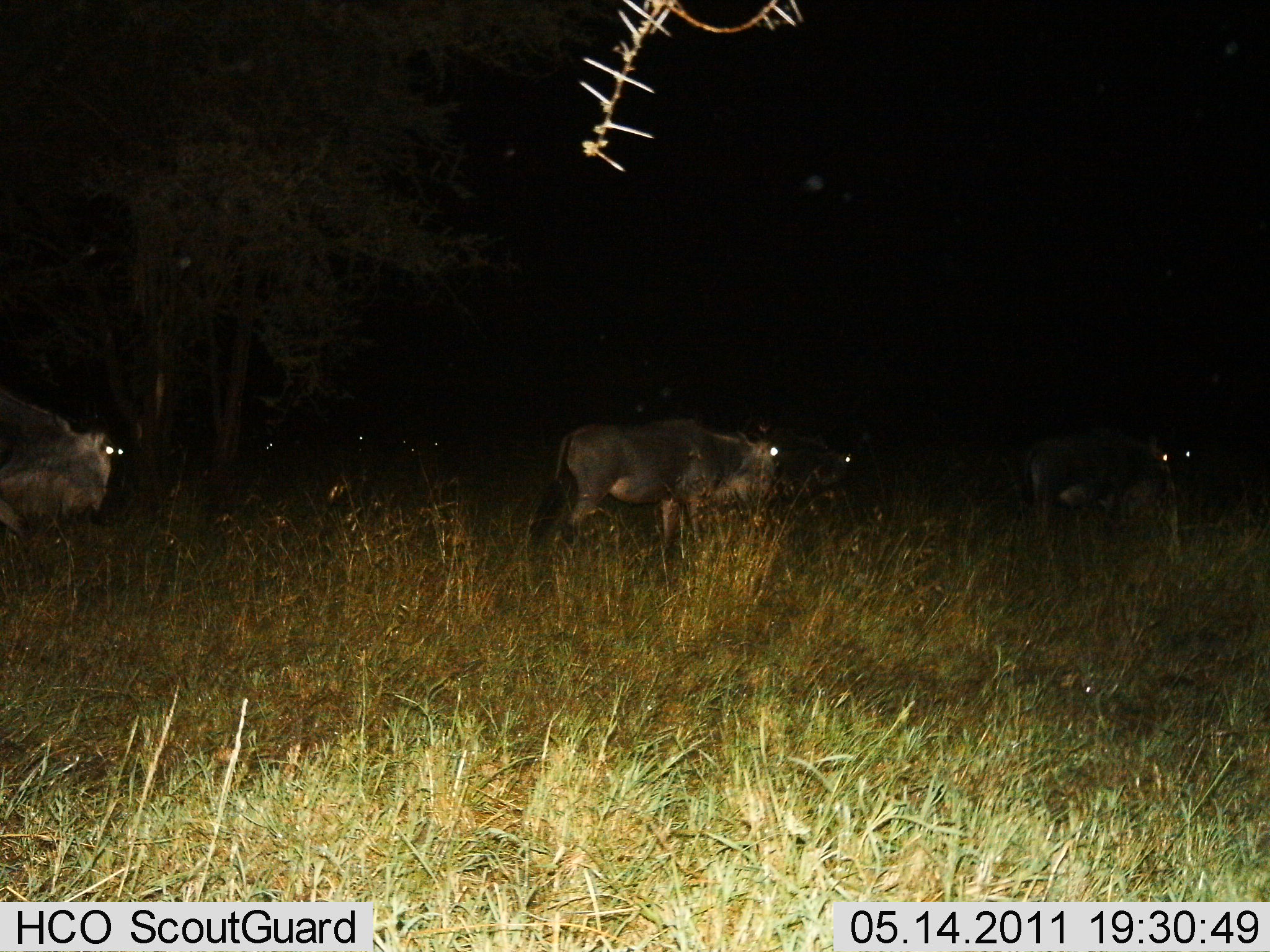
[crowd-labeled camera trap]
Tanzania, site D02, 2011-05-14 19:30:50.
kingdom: Animalia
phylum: Chordata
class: Mammalia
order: Artiodactyla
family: Bovidae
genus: Connochaetes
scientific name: Connochaetes taurinus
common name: blue wildebeest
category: wildebeest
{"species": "wildebeest (blue wildebeest) (Connochaetes taurinus)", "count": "4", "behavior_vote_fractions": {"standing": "50%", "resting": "0%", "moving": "50%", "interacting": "0%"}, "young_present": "0%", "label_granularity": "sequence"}